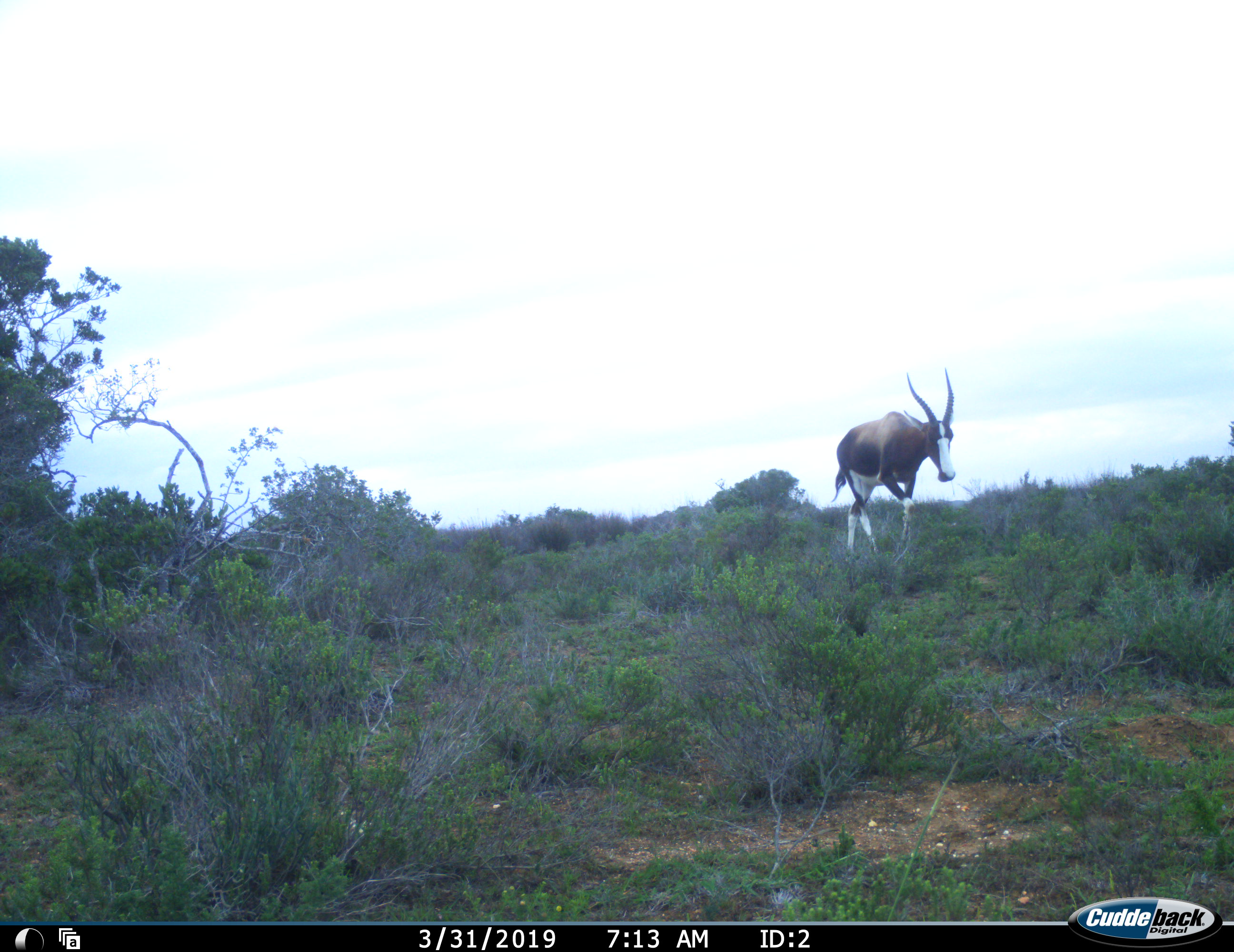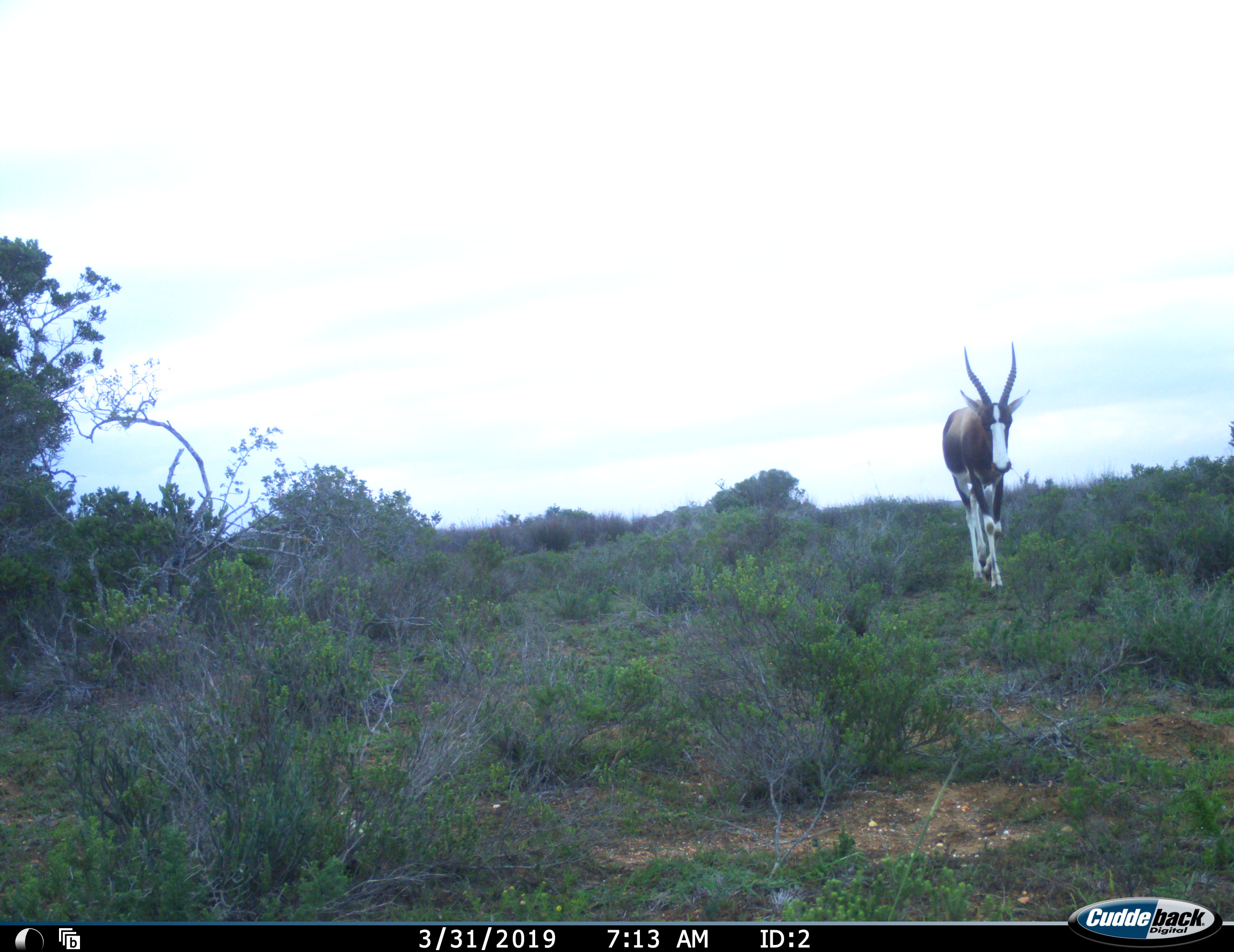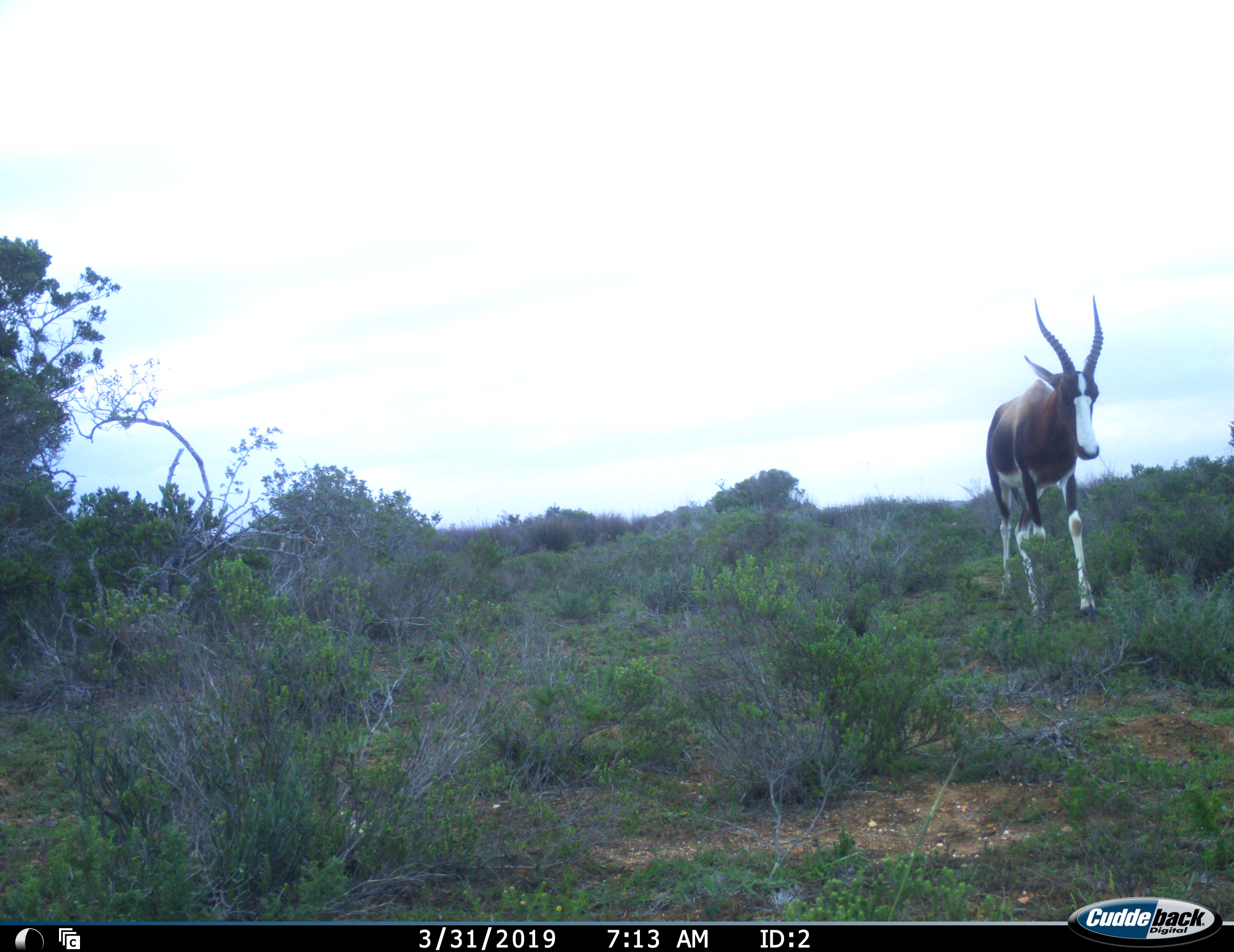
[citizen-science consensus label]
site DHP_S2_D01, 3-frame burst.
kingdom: Animalia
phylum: Chordata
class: Mammalia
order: Artiodactyla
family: Bovidae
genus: Damaliscus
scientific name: Damaliscus pygargus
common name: bontebok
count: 1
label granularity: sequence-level